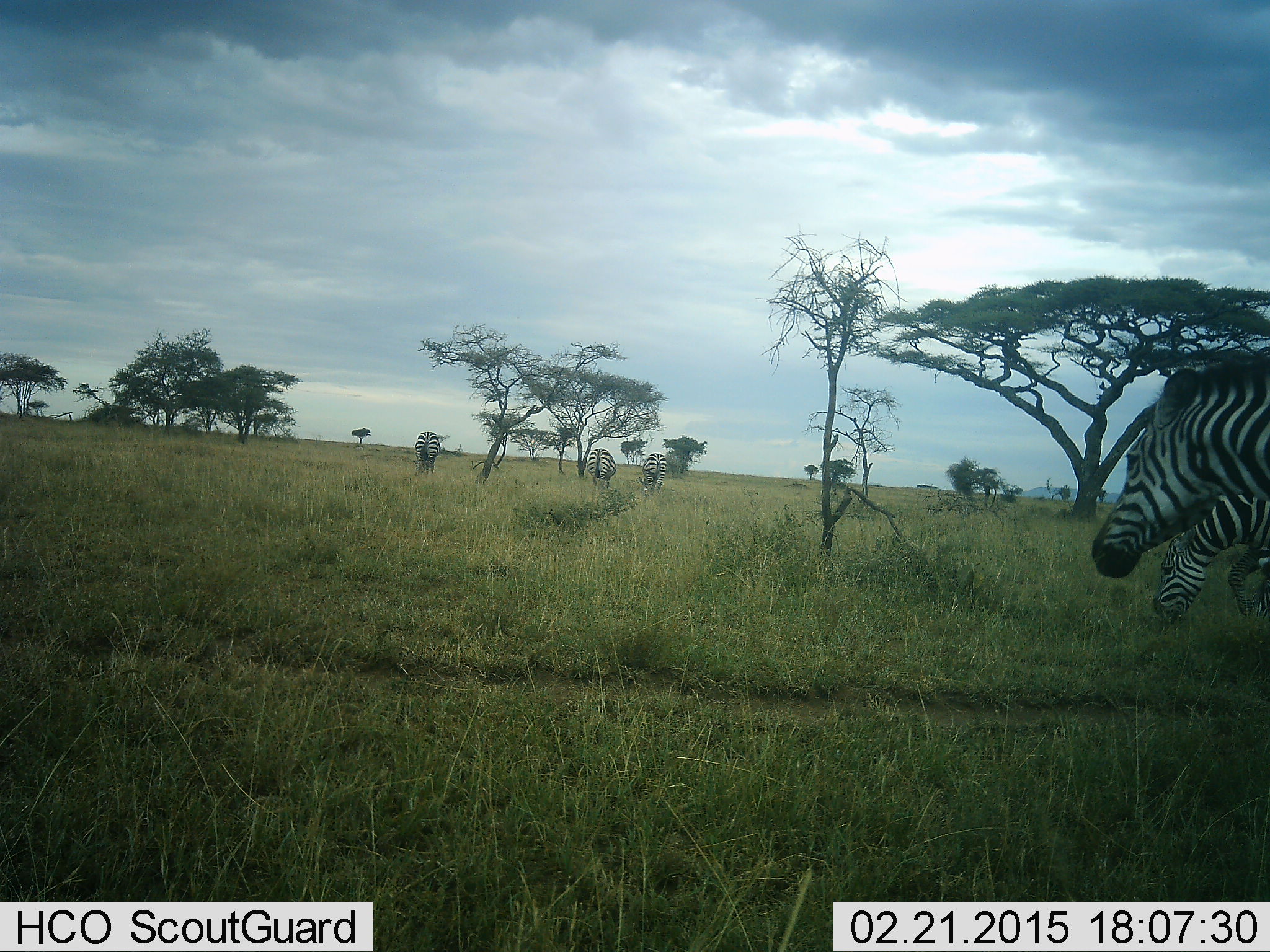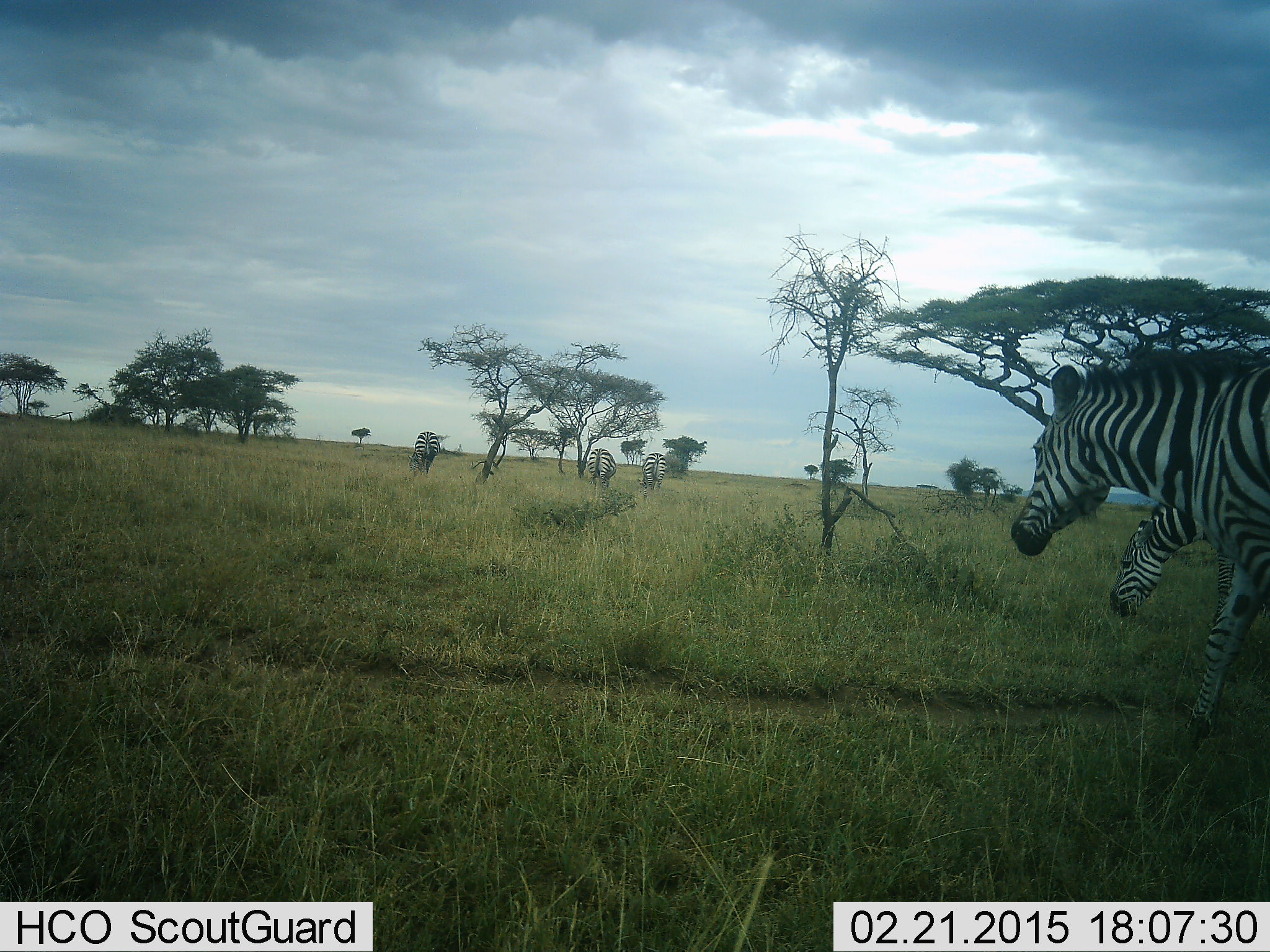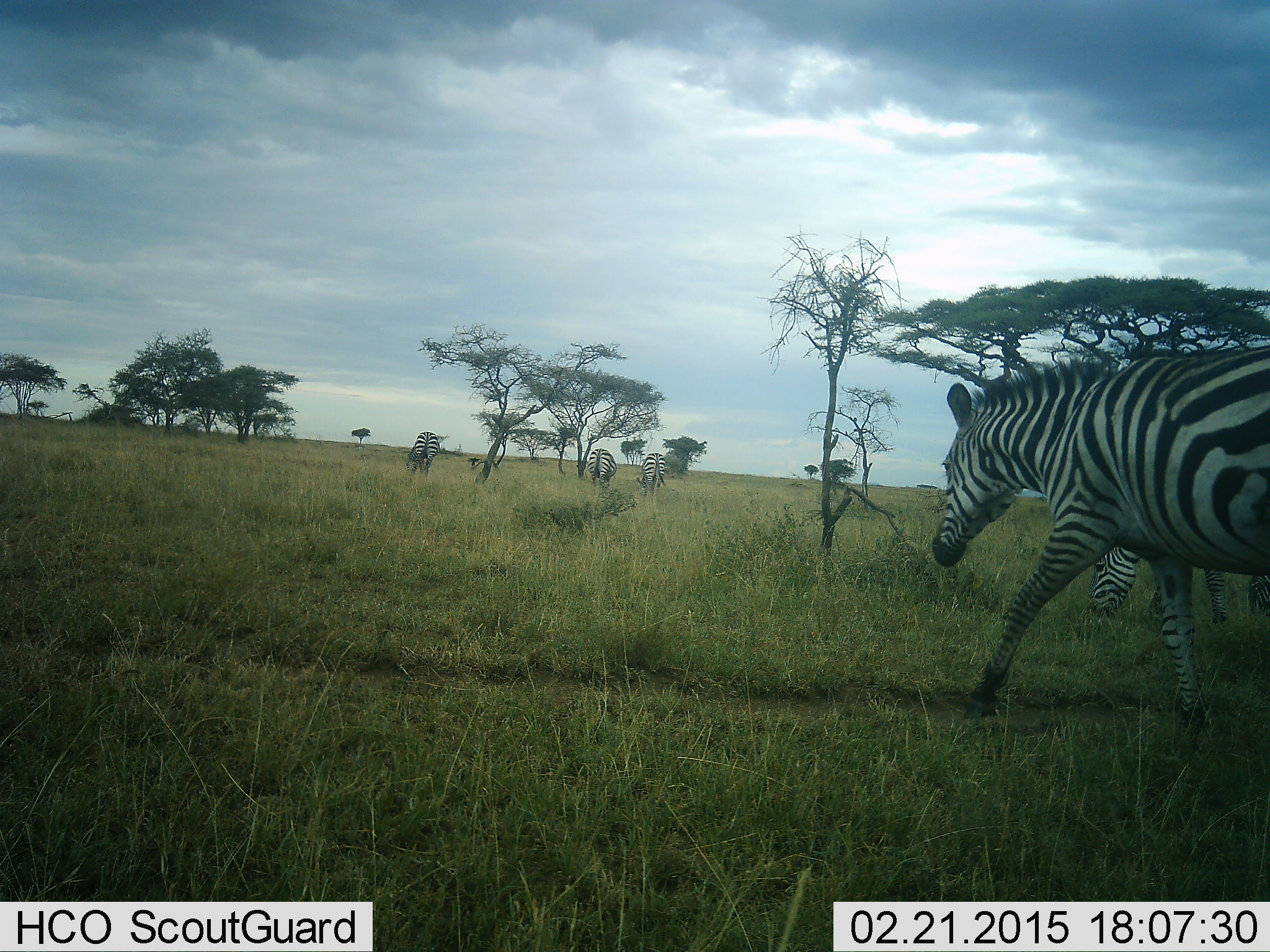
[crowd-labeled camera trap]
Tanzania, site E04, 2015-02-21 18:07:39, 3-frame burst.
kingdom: Animalia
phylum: Chordata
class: Mammalia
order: Perissodactyla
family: Equidae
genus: Equus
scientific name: Equus quagga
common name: plains zebra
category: zebra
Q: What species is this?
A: Zebra (plains zebra) (Equus quagga).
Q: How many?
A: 5.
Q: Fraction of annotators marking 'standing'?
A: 20%.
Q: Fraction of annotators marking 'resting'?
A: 0%.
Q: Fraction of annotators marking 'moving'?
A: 80%.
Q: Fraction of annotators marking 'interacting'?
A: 0%.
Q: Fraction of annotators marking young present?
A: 10%.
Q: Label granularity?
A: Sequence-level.